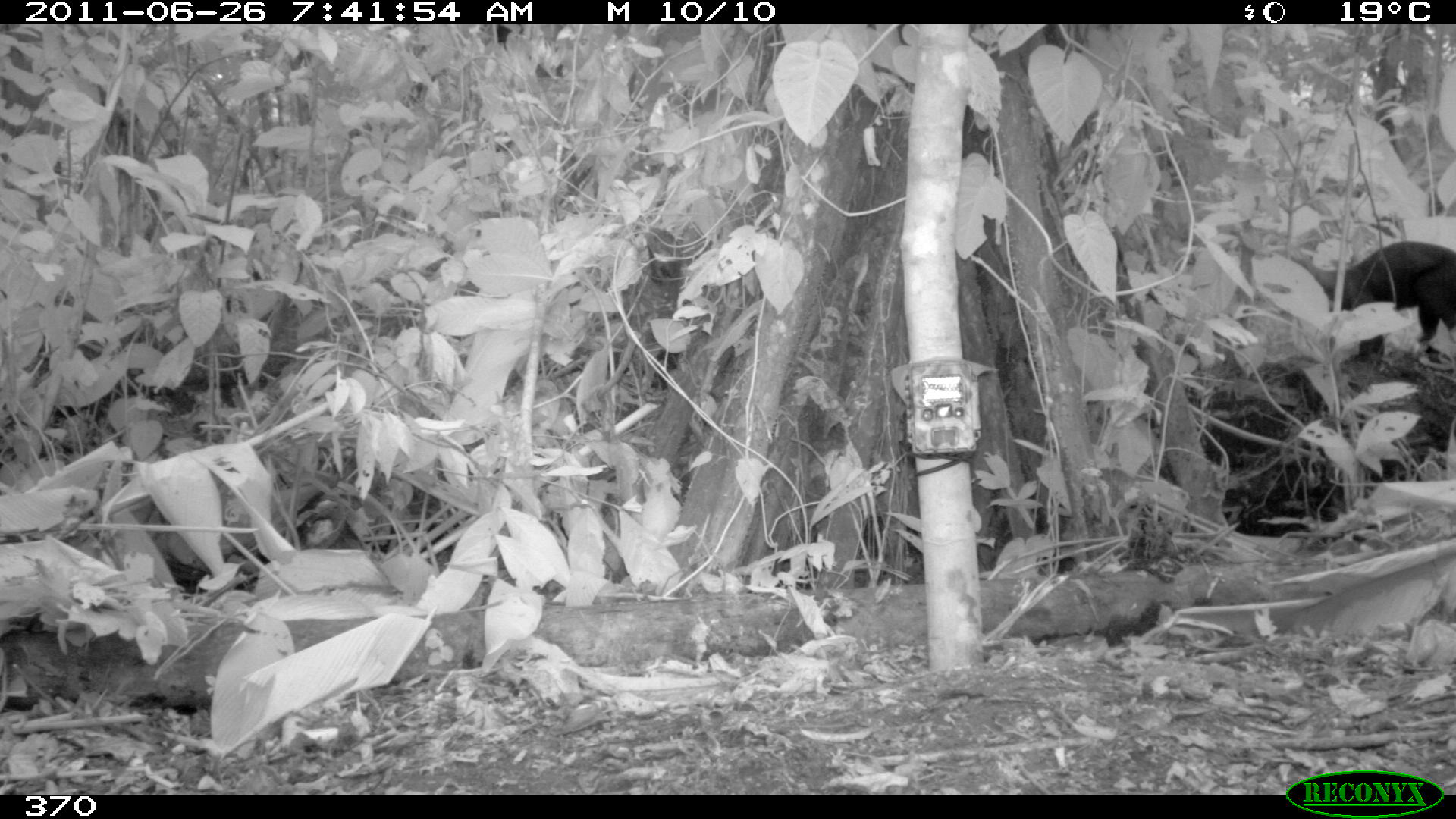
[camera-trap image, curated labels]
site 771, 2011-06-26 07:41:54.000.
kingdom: Animalia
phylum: Chordata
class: Mammalia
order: Carnivora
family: Mustelidae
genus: Eira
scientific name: Eira barbara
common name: tayra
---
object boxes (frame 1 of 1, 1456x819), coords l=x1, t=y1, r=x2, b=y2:
eira barbara: l=1281, t=236, r=1456, b=360